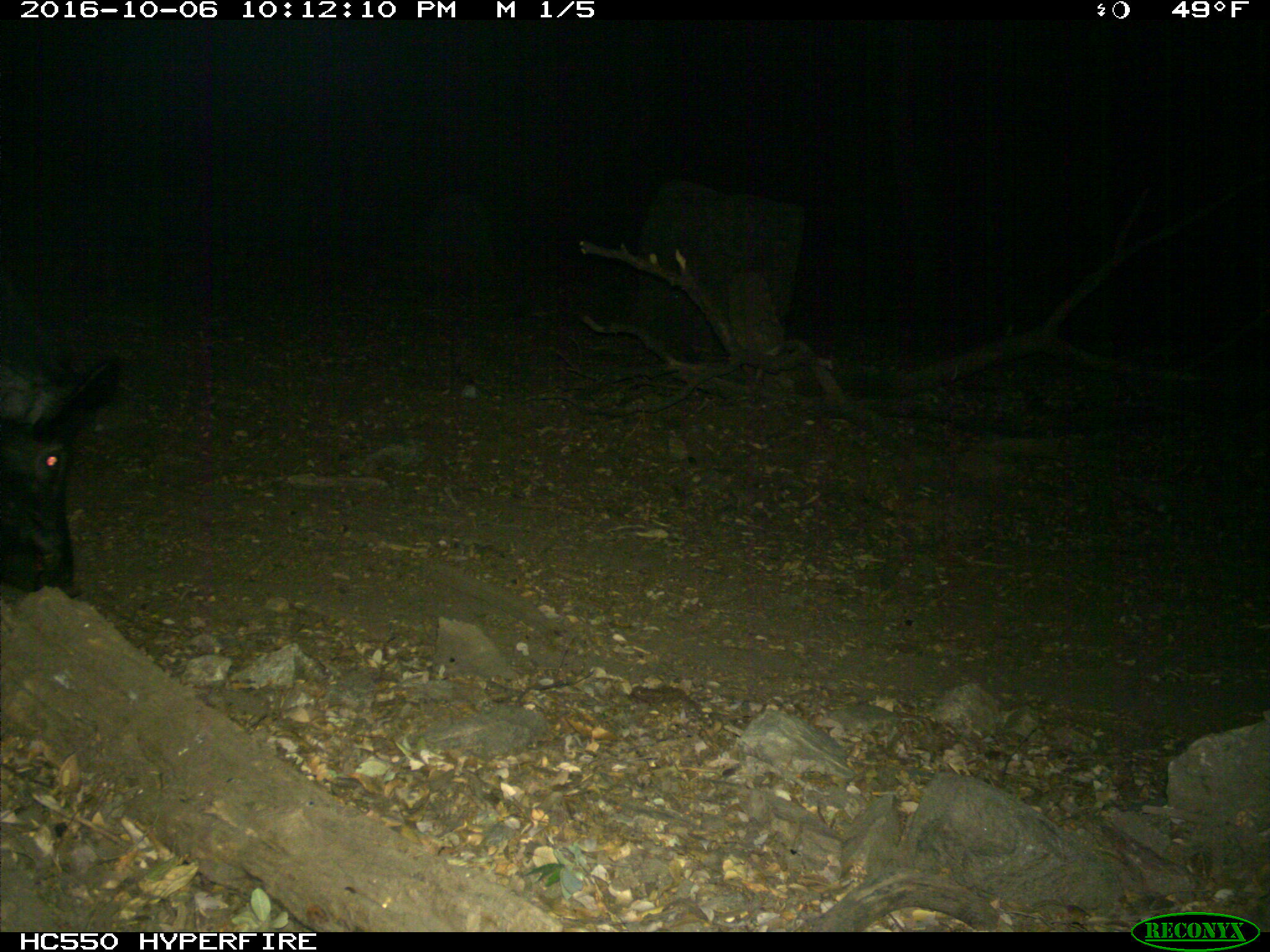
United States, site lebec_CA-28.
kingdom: Animalia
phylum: Chordata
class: Mammalia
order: Artiodactyla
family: Suidae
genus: Sus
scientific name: Sus scrofa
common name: wild boar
Sus scrofa (wild boar).